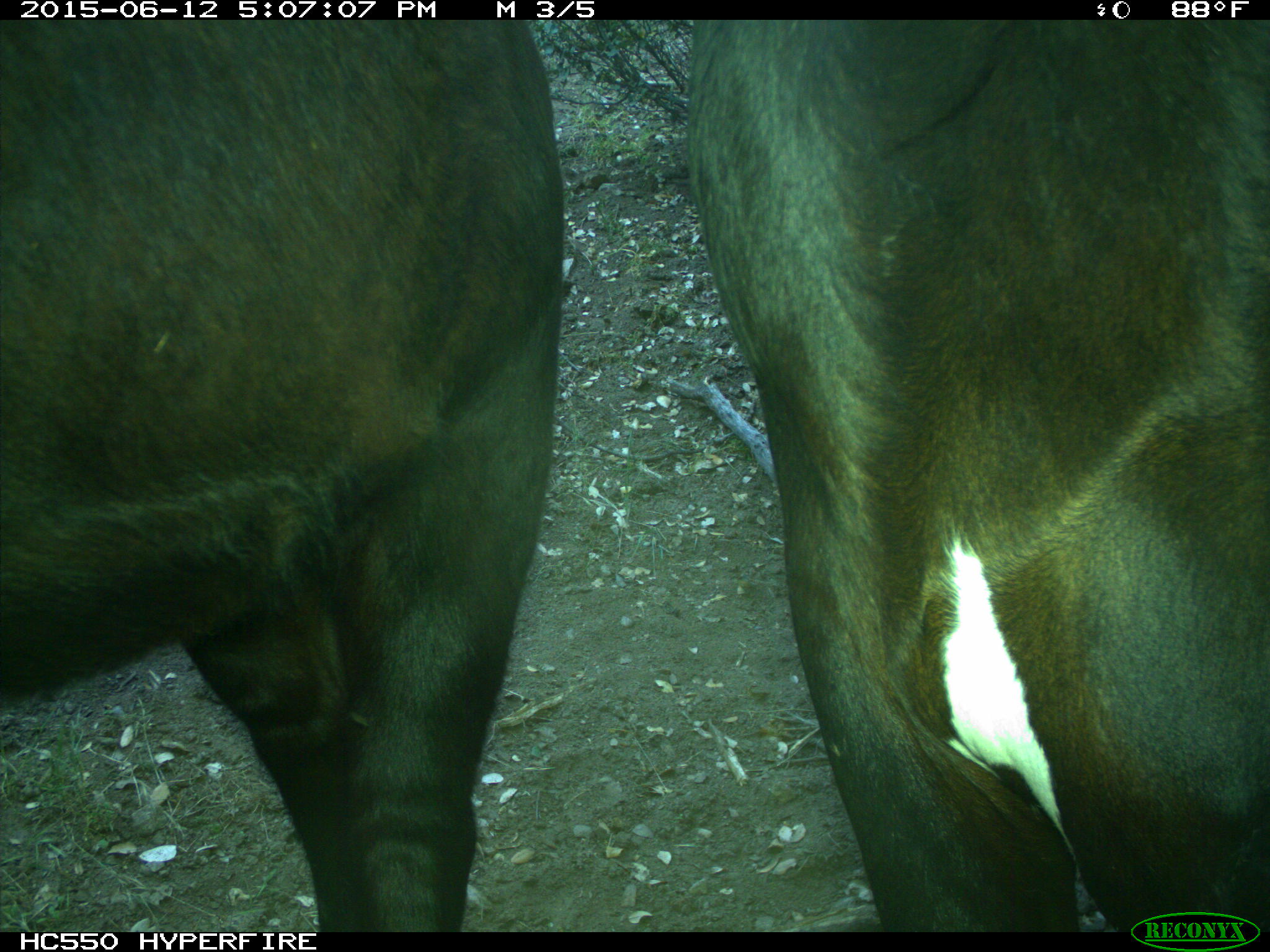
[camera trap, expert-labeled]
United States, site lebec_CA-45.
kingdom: Animalia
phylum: Chordata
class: Mammalia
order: Artiodactyla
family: Bovidae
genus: Bos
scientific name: Bos taurus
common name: domestic cow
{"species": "Bos taurus (domestic cow)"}